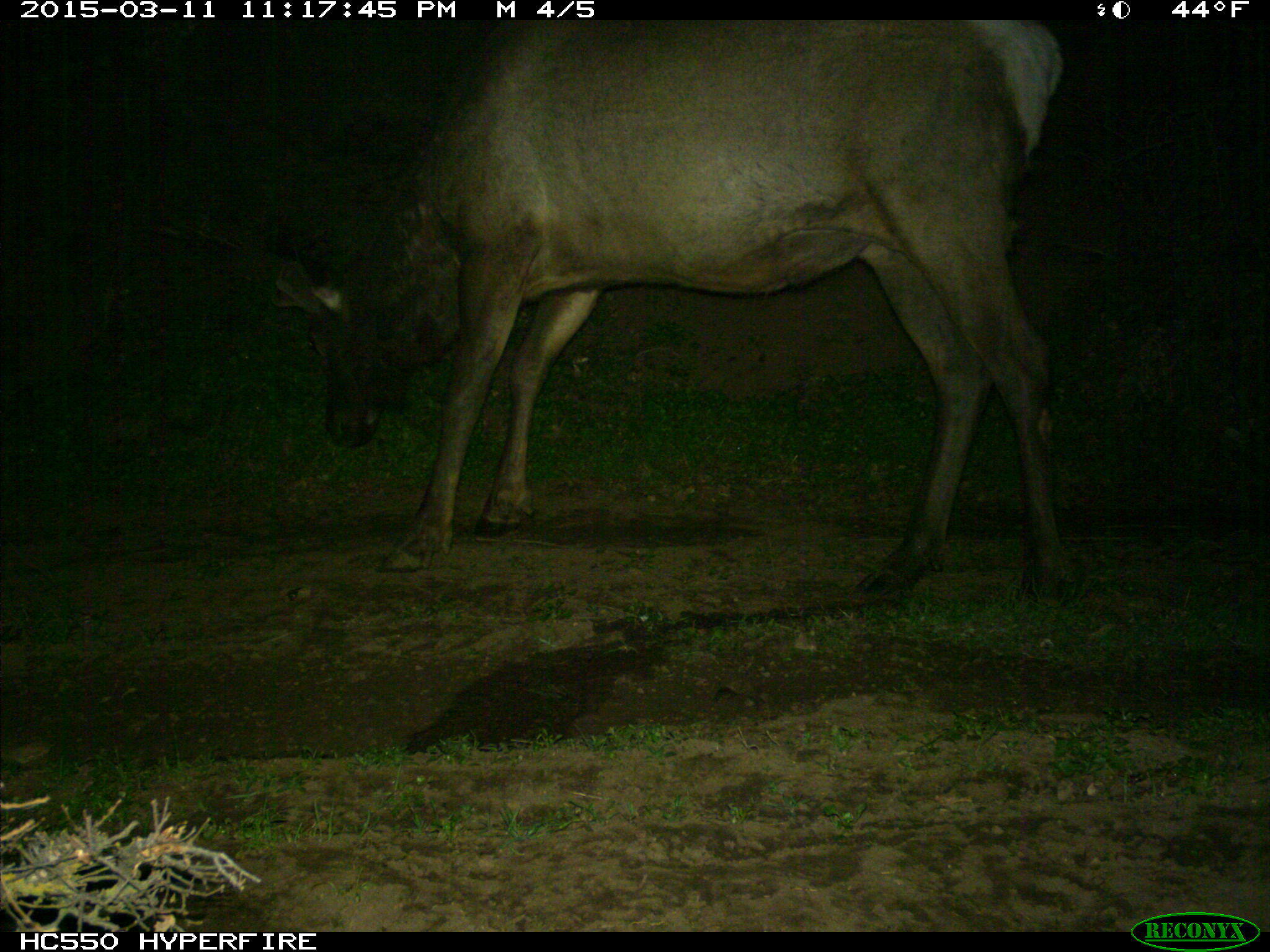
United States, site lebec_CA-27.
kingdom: Animalia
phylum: Chordata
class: Mammalia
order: Artiodactyla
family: Cervidae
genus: Cervus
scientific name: Cervus canadensis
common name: elk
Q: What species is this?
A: Cervus canadensis (elk).